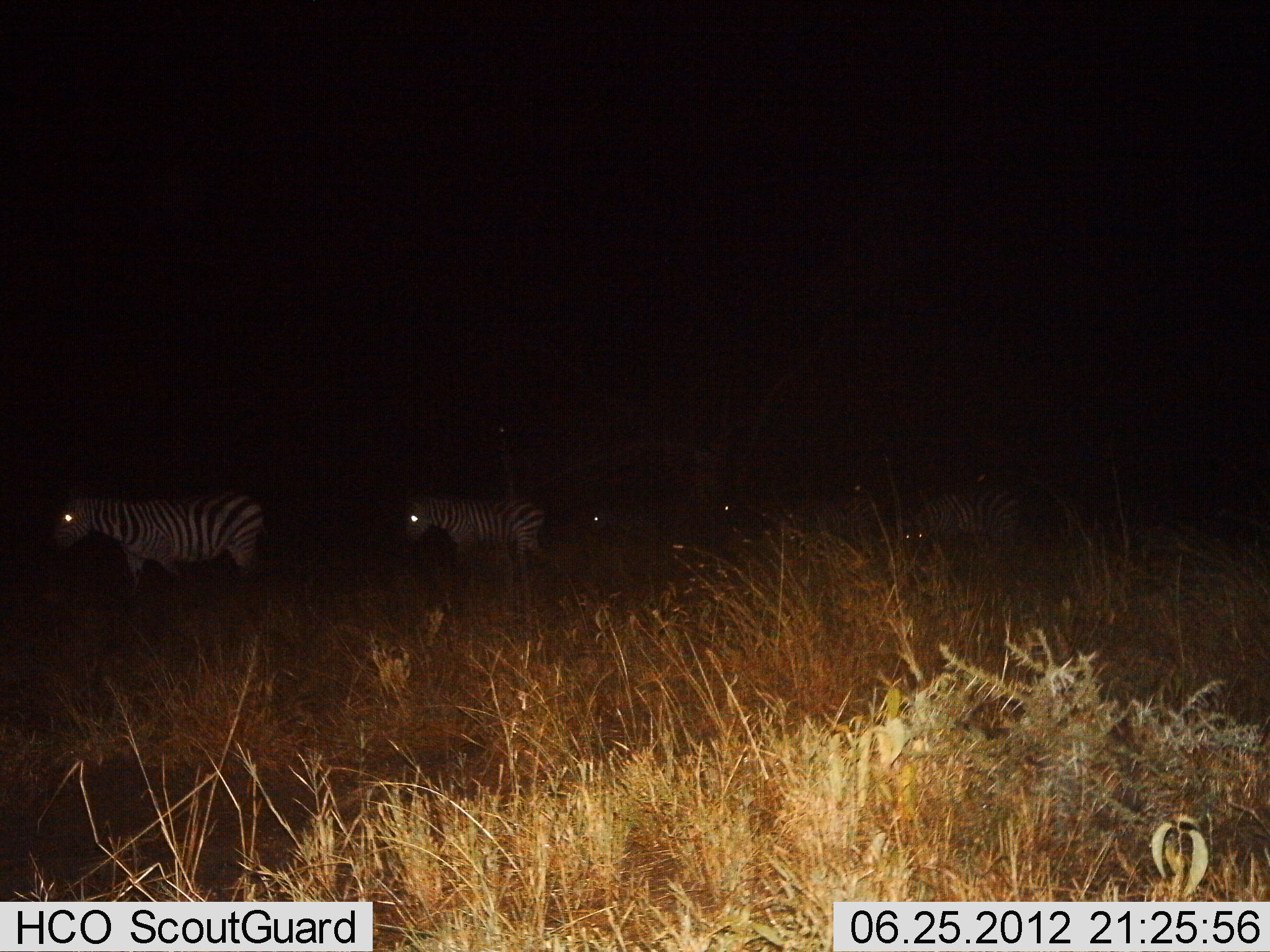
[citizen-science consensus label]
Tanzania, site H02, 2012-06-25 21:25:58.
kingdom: Animalia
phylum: Chordata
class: Mammalia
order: Perissodactyla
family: Equidae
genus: Equus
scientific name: Equus quagga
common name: plains zebra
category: zebra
Zebra (plains zebra) (Equus quagga), count 4. Behavior (volunteer vote fractions): standing 20%, resting 0%, moving 80%, interacting 0%. Young present (vote fraction): 0%. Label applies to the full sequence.